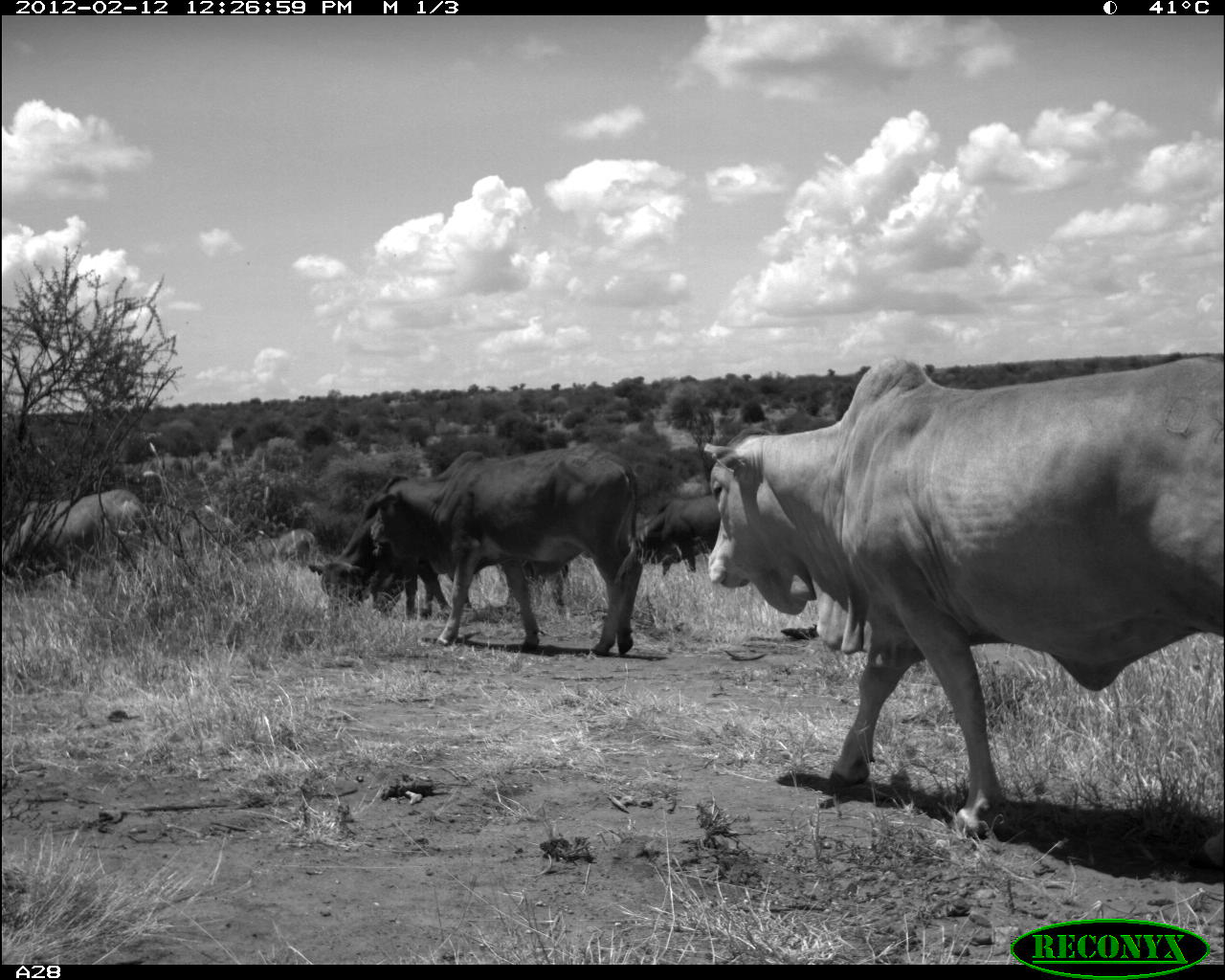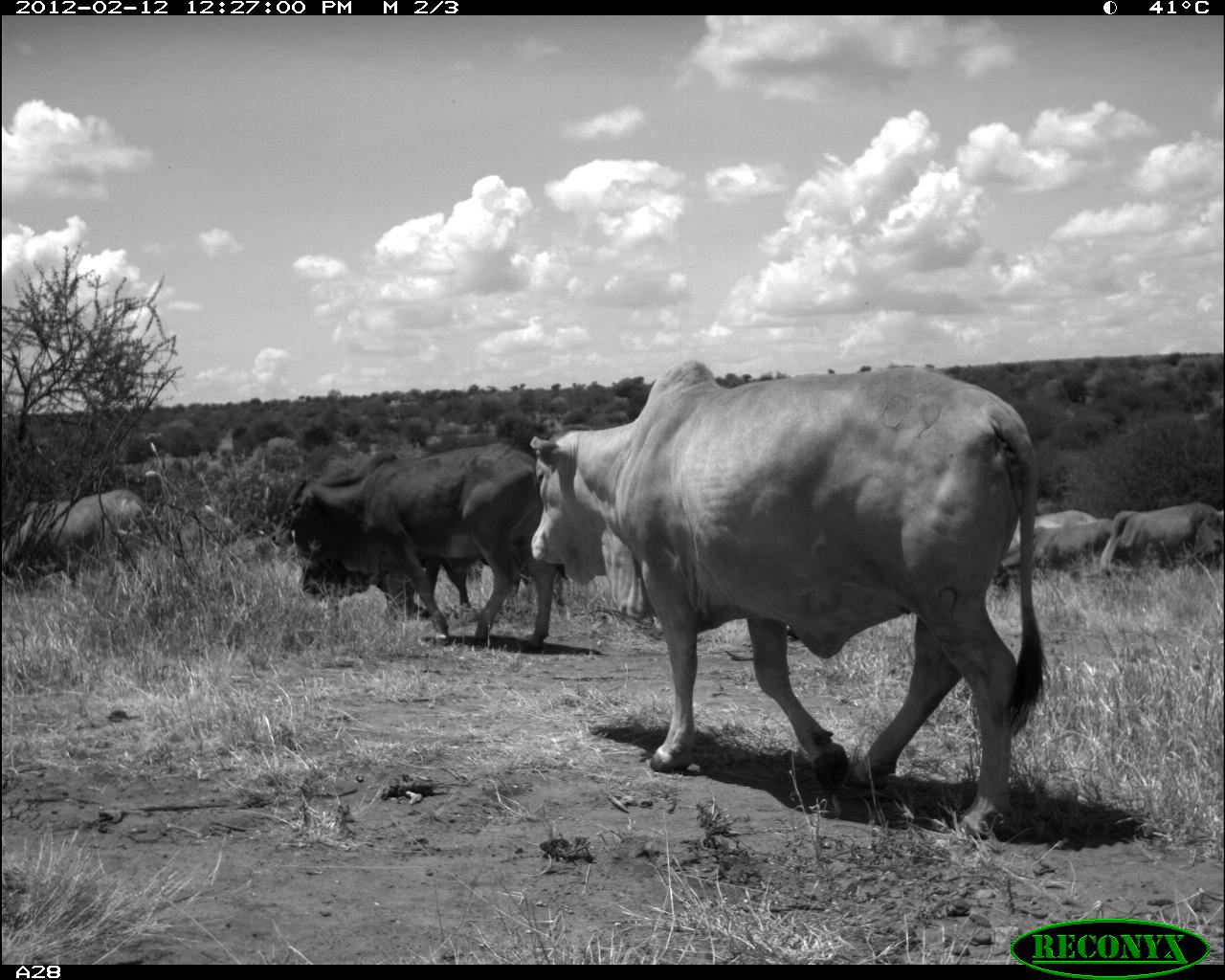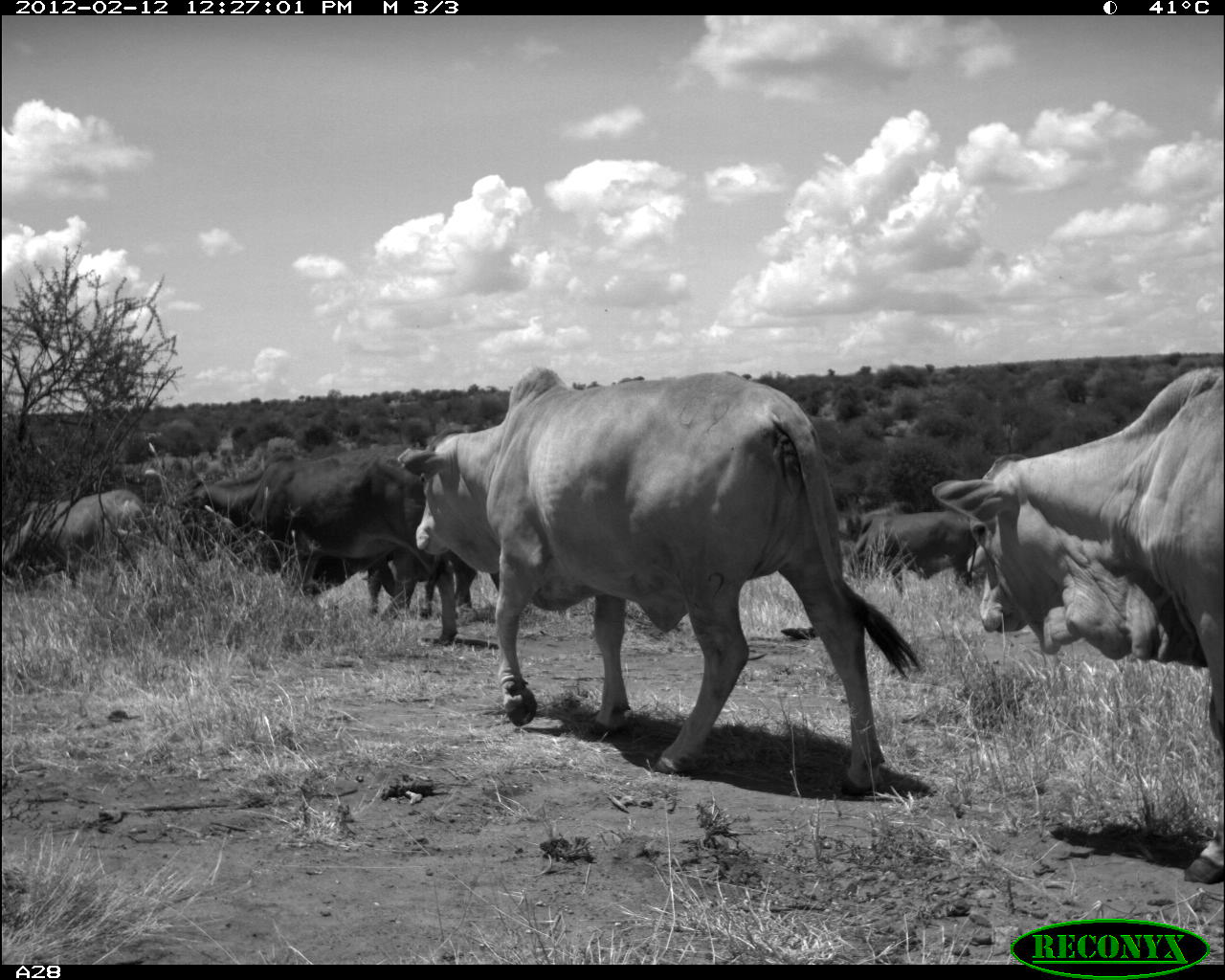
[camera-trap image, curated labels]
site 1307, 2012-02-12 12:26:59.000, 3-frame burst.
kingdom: Animalia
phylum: Chordata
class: Mammalia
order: Artiodactyla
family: Bovidae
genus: Bos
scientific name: Bos taurus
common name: domestic cattle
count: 6